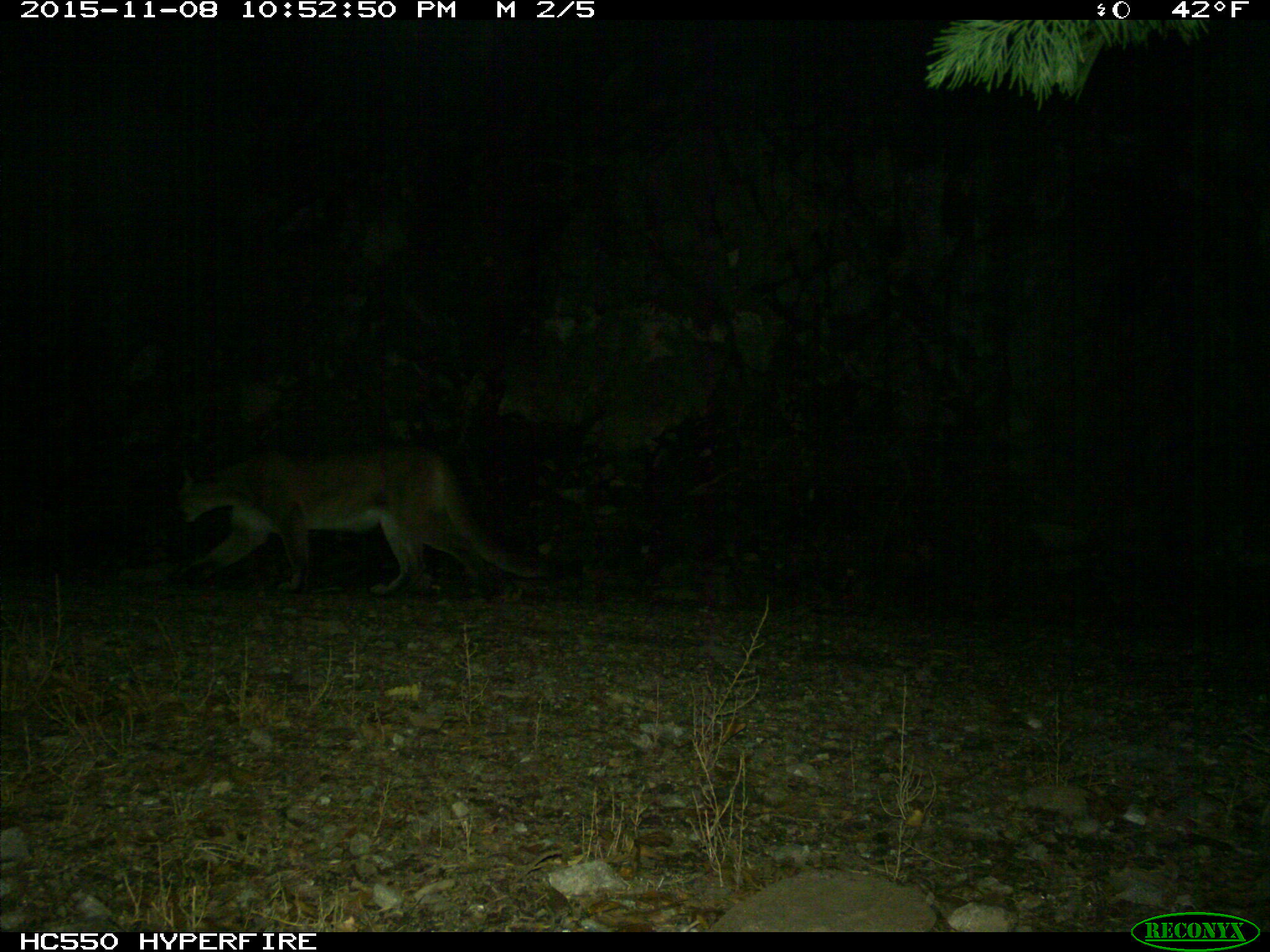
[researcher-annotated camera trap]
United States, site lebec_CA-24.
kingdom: Animalia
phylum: Chordata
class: Mammalia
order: Carnivora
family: Felidae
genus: Puma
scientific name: Puma concolor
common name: mountain lion